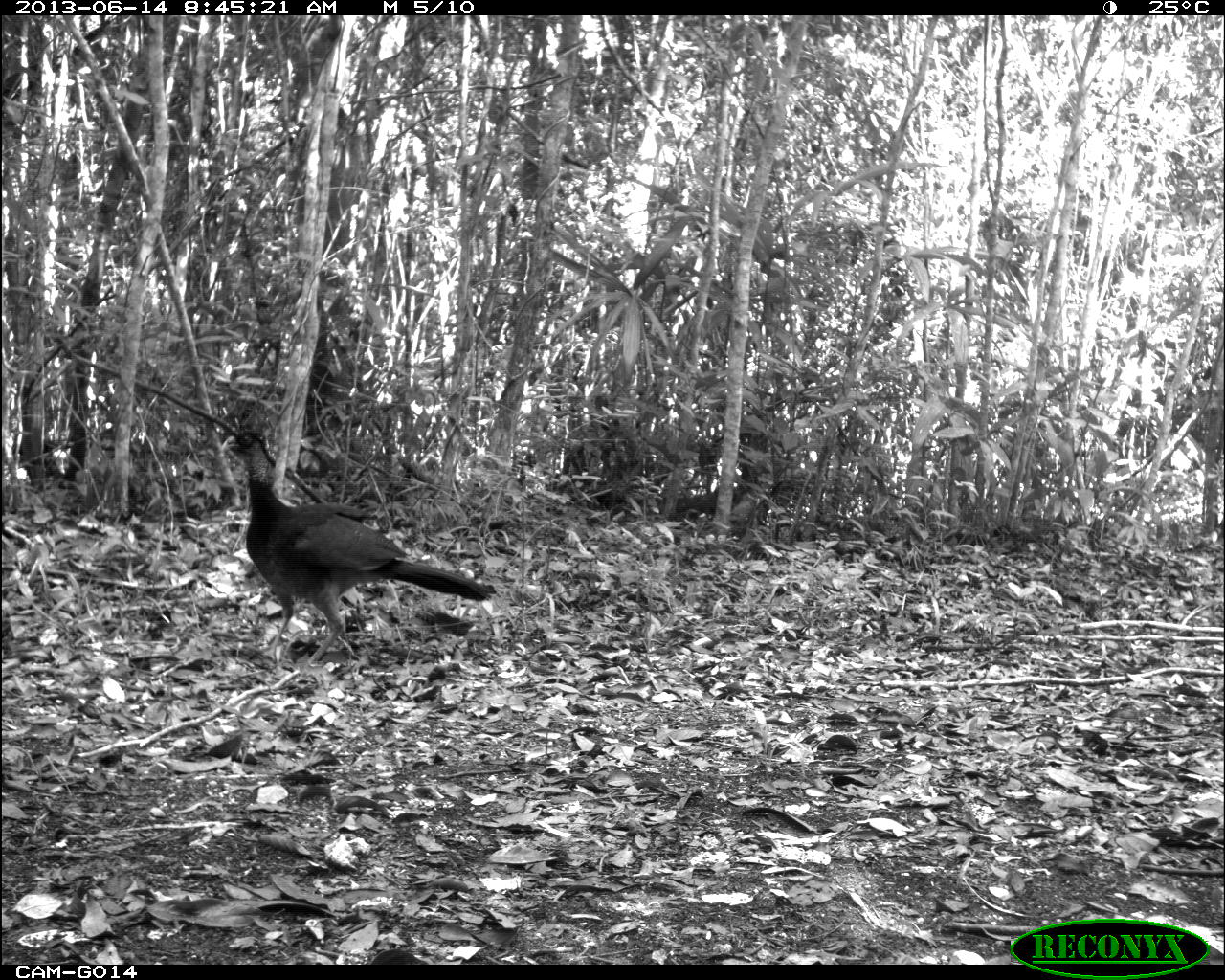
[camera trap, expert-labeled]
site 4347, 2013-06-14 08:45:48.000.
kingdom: Animalia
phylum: Chordata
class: Aves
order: Galliformes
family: Cracidae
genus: Crax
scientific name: Crax rubra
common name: great curassow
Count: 1.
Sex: female.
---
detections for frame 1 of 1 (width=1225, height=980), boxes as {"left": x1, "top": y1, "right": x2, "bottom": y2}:
crax rubra: {"left": 219, "top": 424, "right": 496, "bottom": 674}